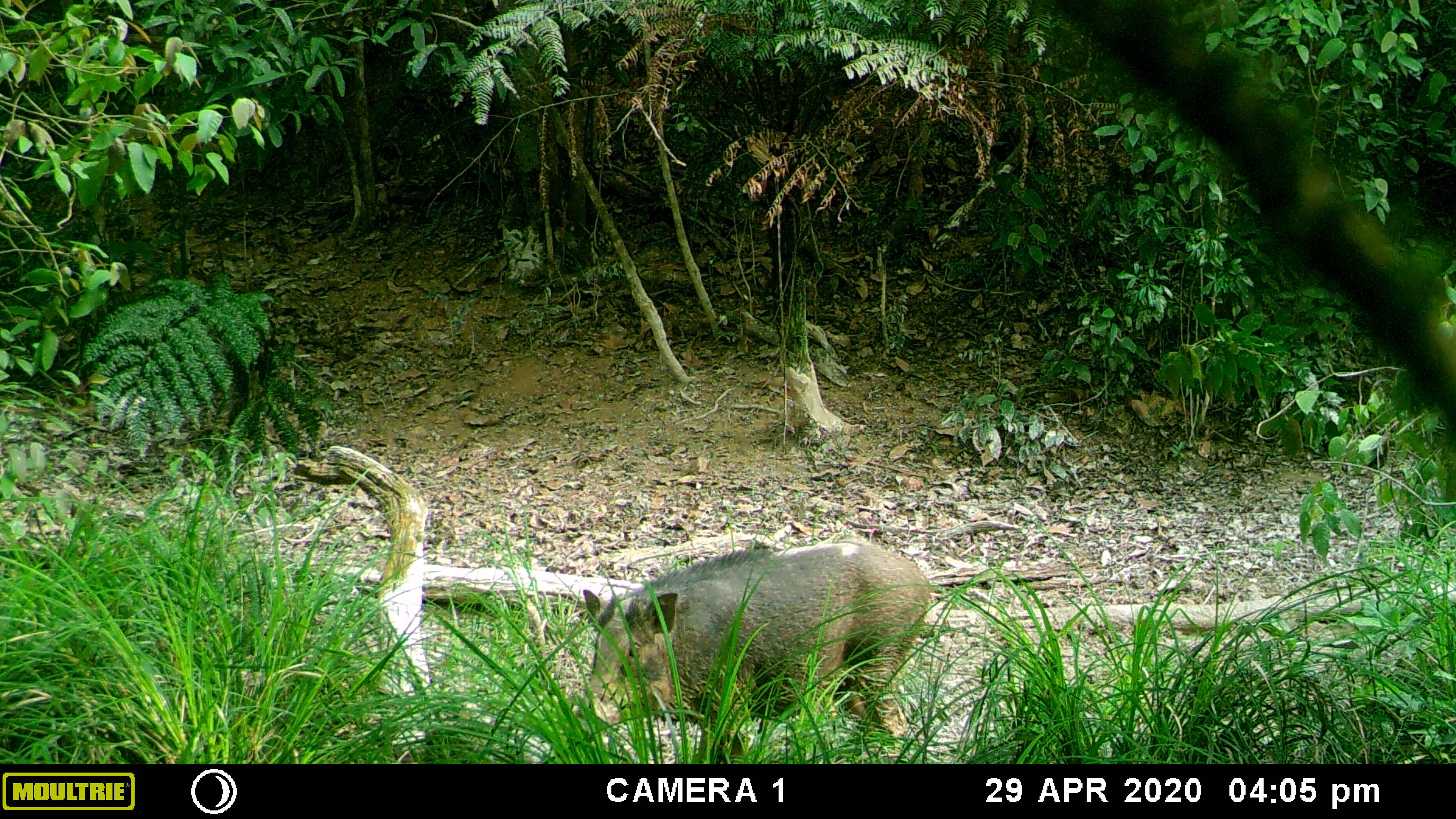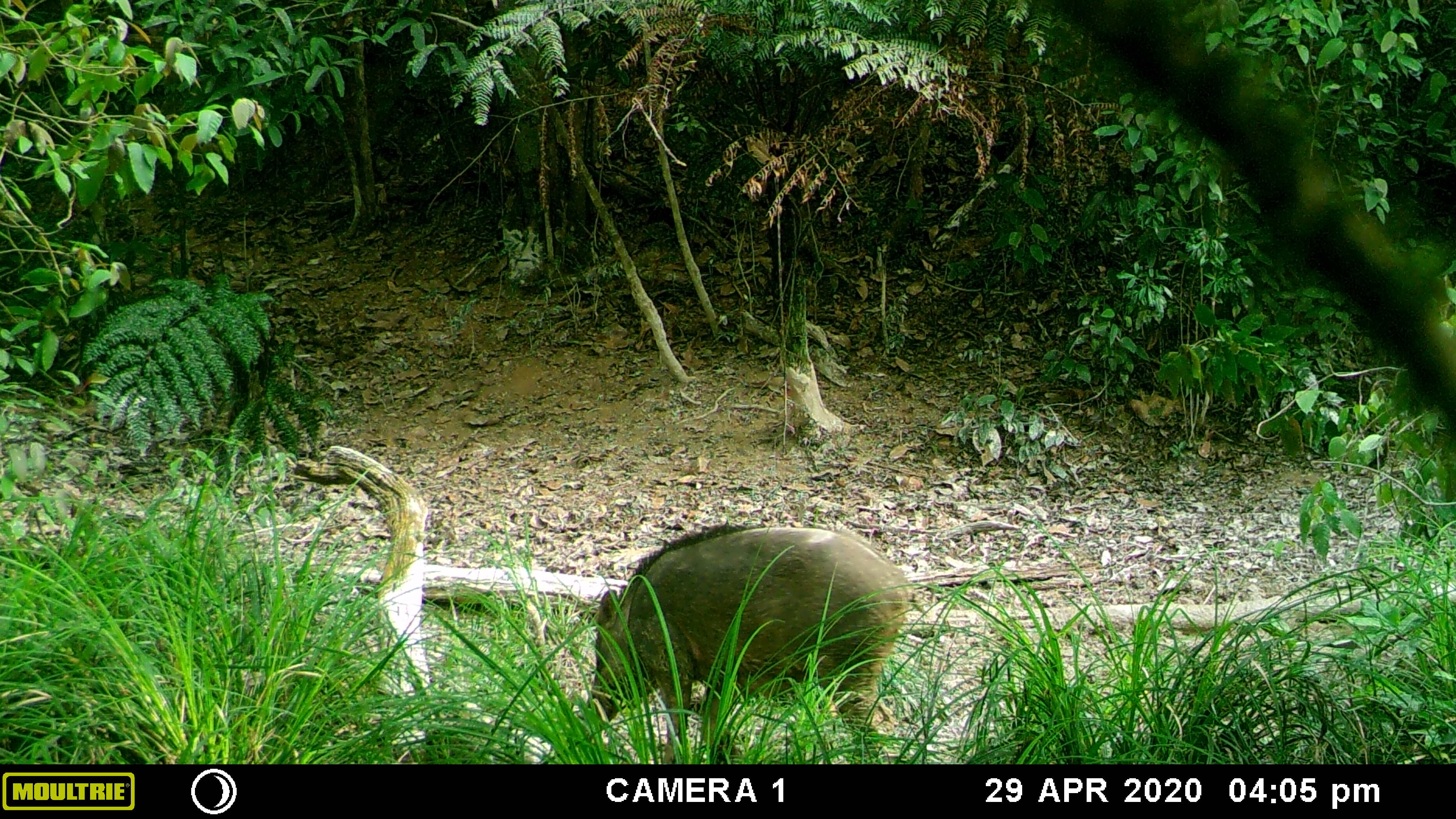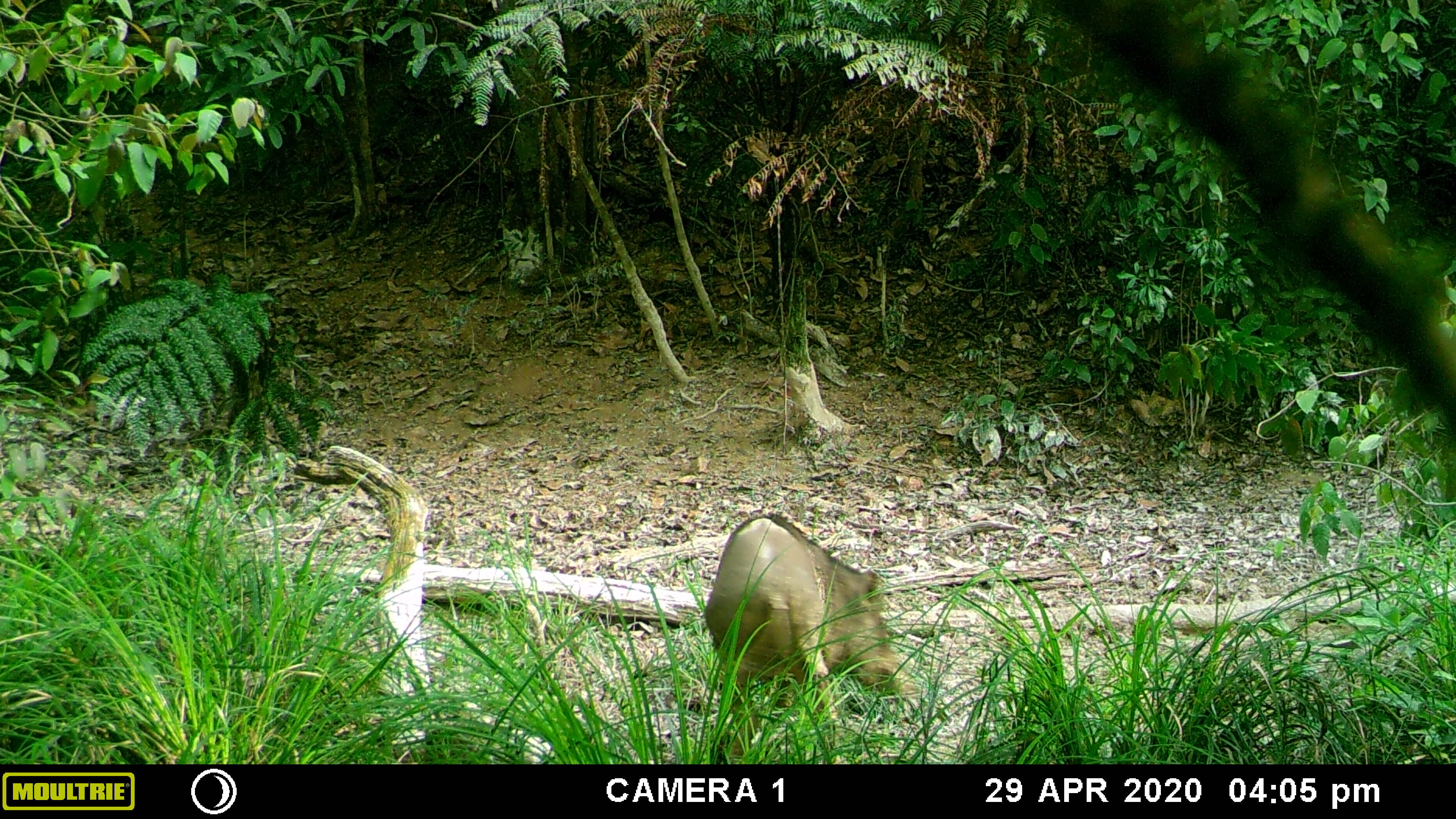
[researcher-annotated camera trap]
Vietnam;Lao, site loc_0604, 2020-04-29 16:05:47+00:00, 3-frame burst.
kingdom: Animalia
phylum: Chordata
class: Mammalia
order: Artiodactyla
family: Suidae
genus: Sus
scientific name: Sus scrofa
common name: eurasian wild pig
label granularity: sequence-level